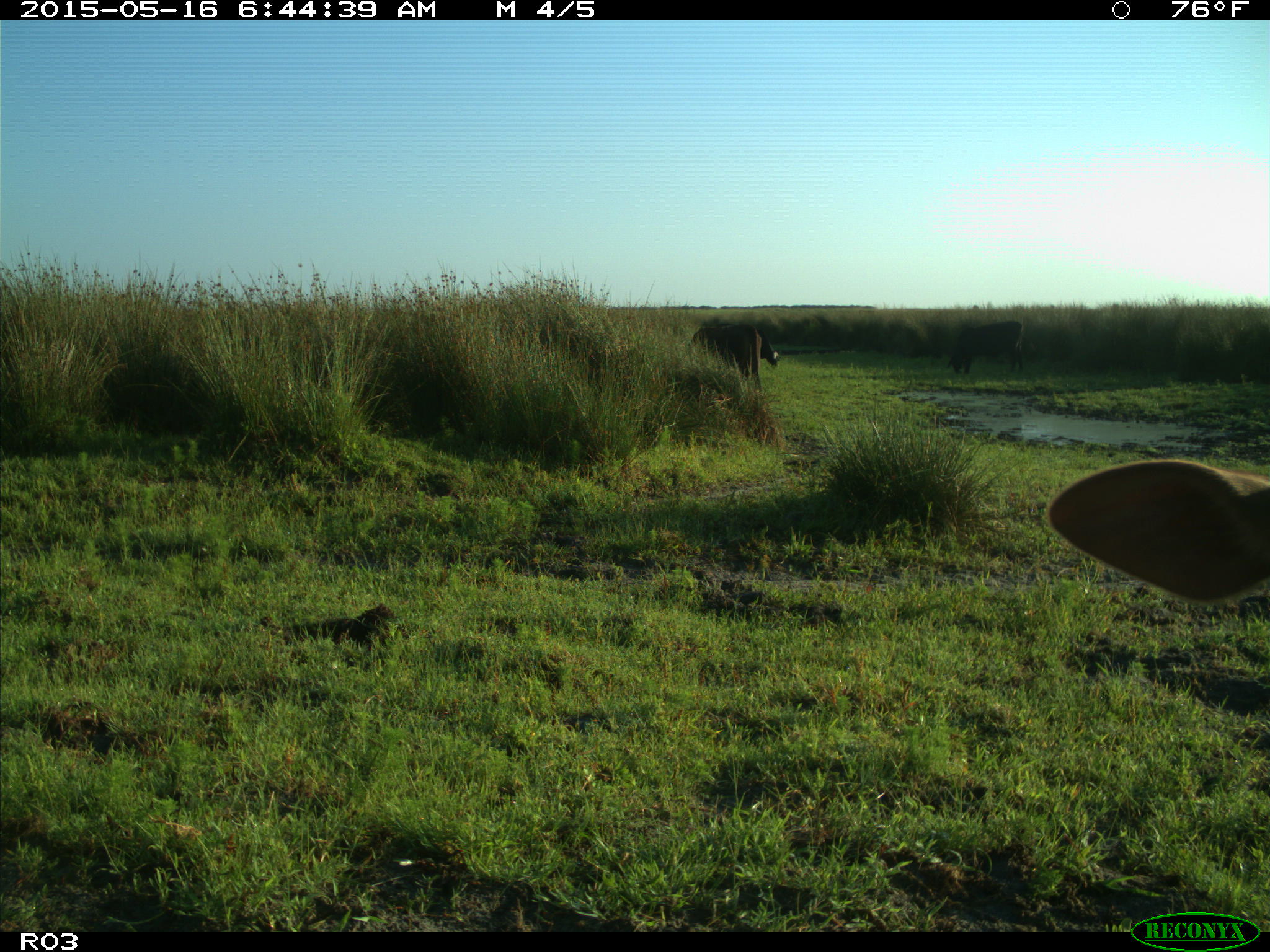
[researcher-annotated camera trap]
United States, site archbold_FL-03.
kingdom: Animalia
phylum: Chordata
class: Mammalia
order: Artiodactyla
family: Bovidae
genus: Bos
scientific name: Bos taurus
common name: domestic cow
Bos taurus (domestic cow).